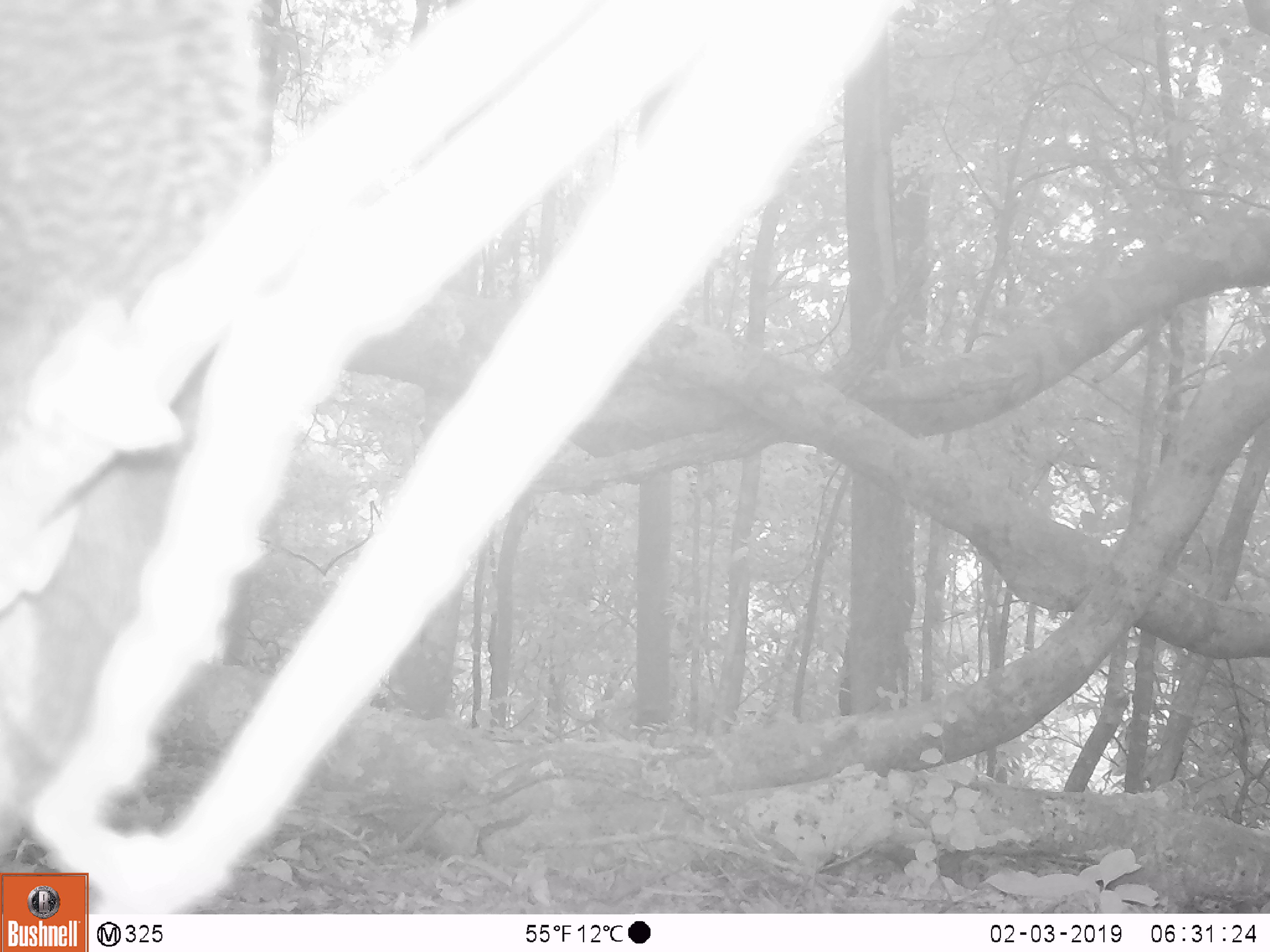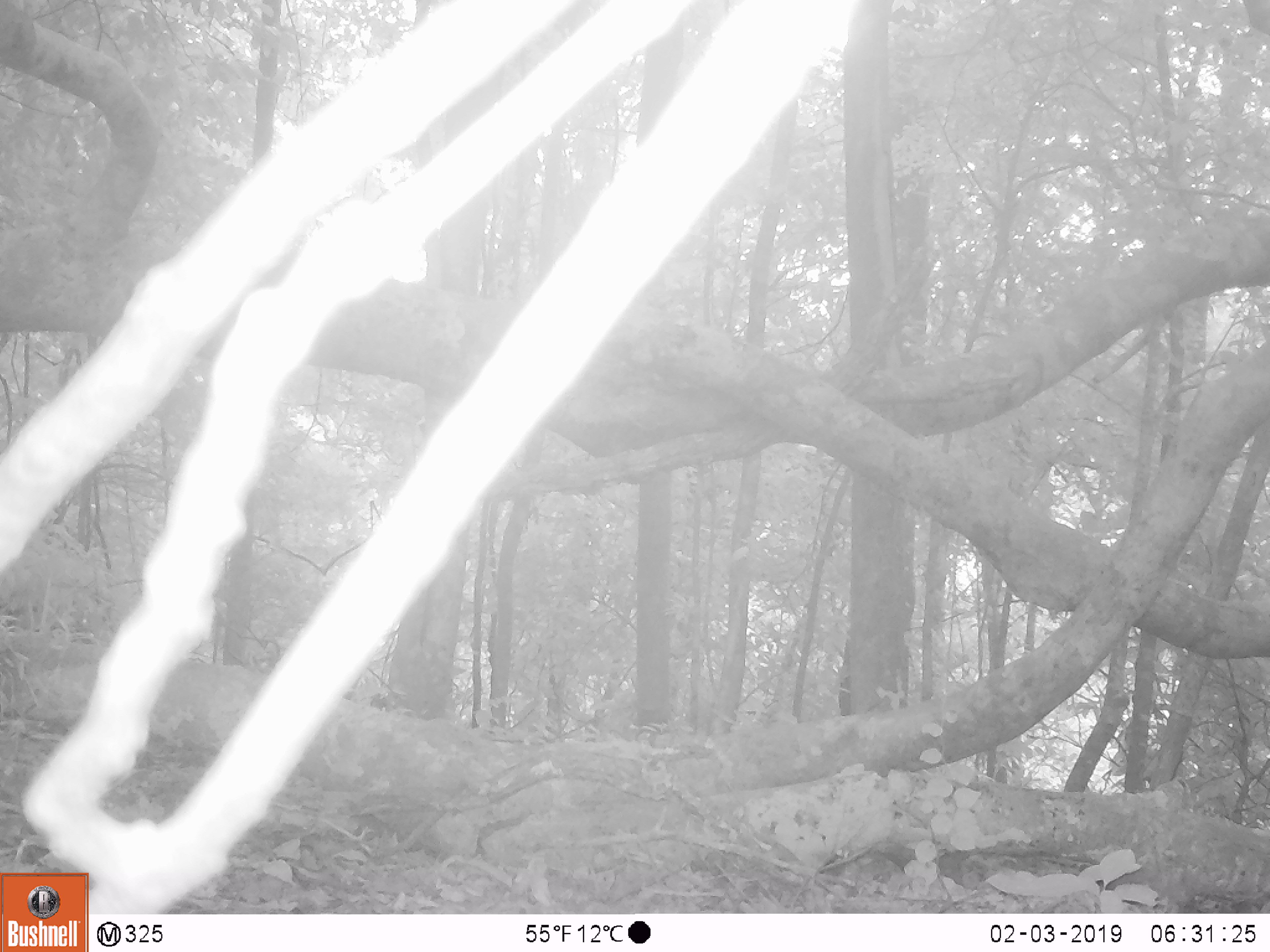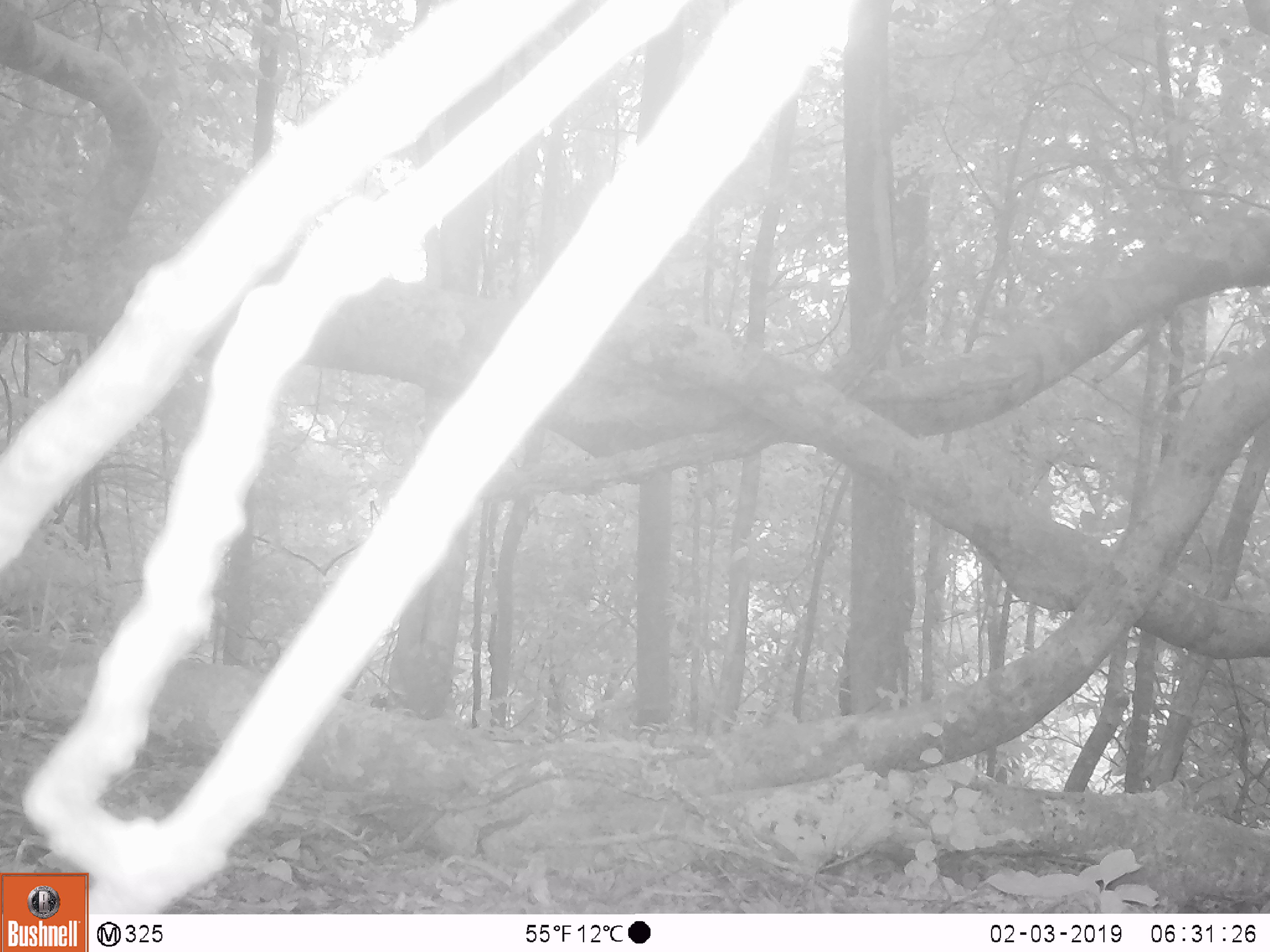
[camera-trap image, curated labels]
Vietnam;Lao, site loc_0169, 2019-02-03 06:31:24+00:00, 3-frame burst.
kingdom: Animalia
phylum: Chordata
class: Mammalia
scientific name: Mammalia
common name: mammal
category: unidentified small mammal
Unidentified small mammal (mammal) (Mammalia). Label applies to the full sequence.